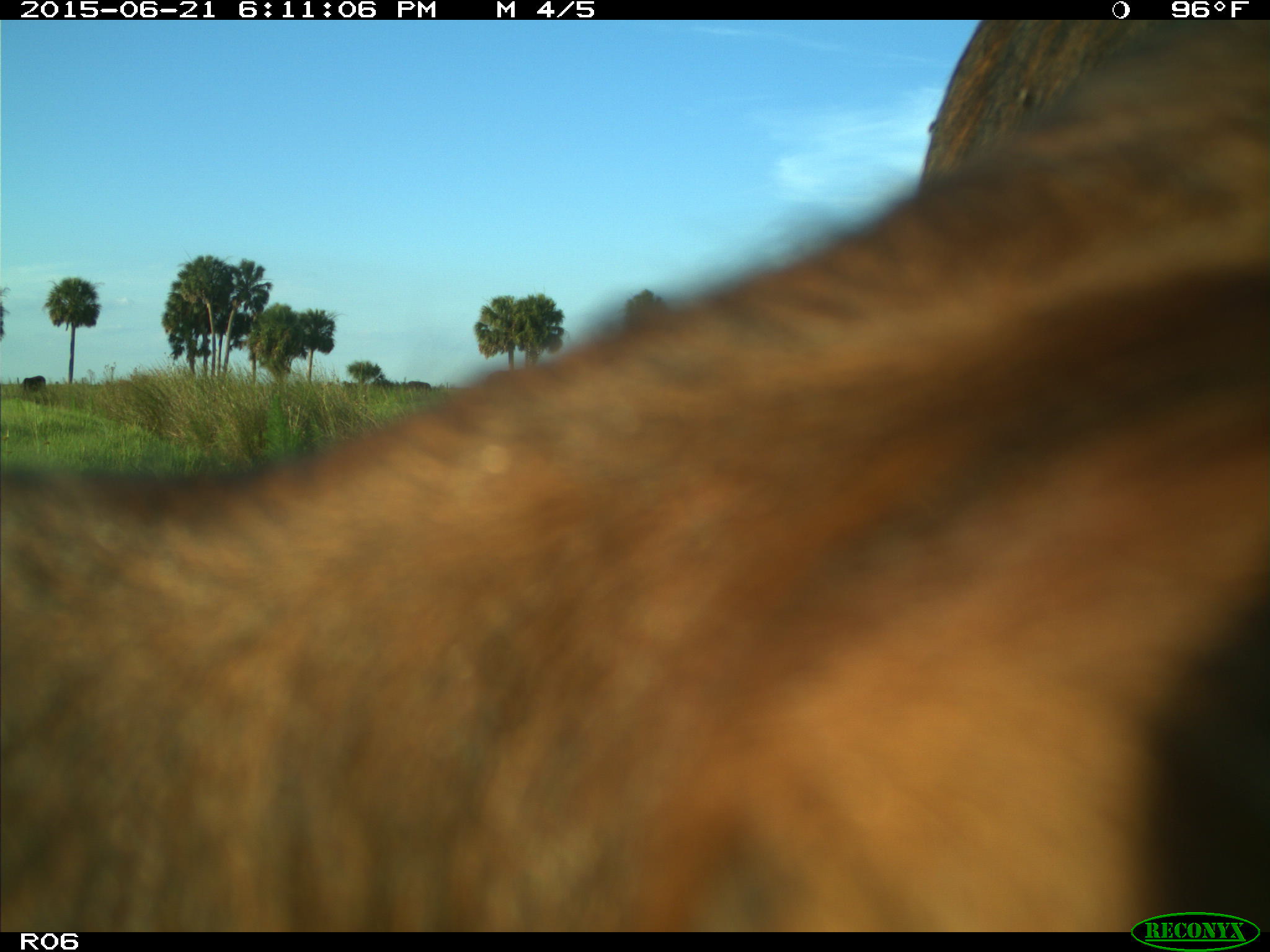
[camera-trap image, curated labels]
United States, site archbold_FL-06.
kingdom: Animalia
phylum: Chordata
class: Mammalia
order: Artiodactyla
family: Bovidae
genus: Bos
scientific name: Bos taurus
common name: domestic cow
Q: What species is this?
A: Bos taurus (domestic cow).